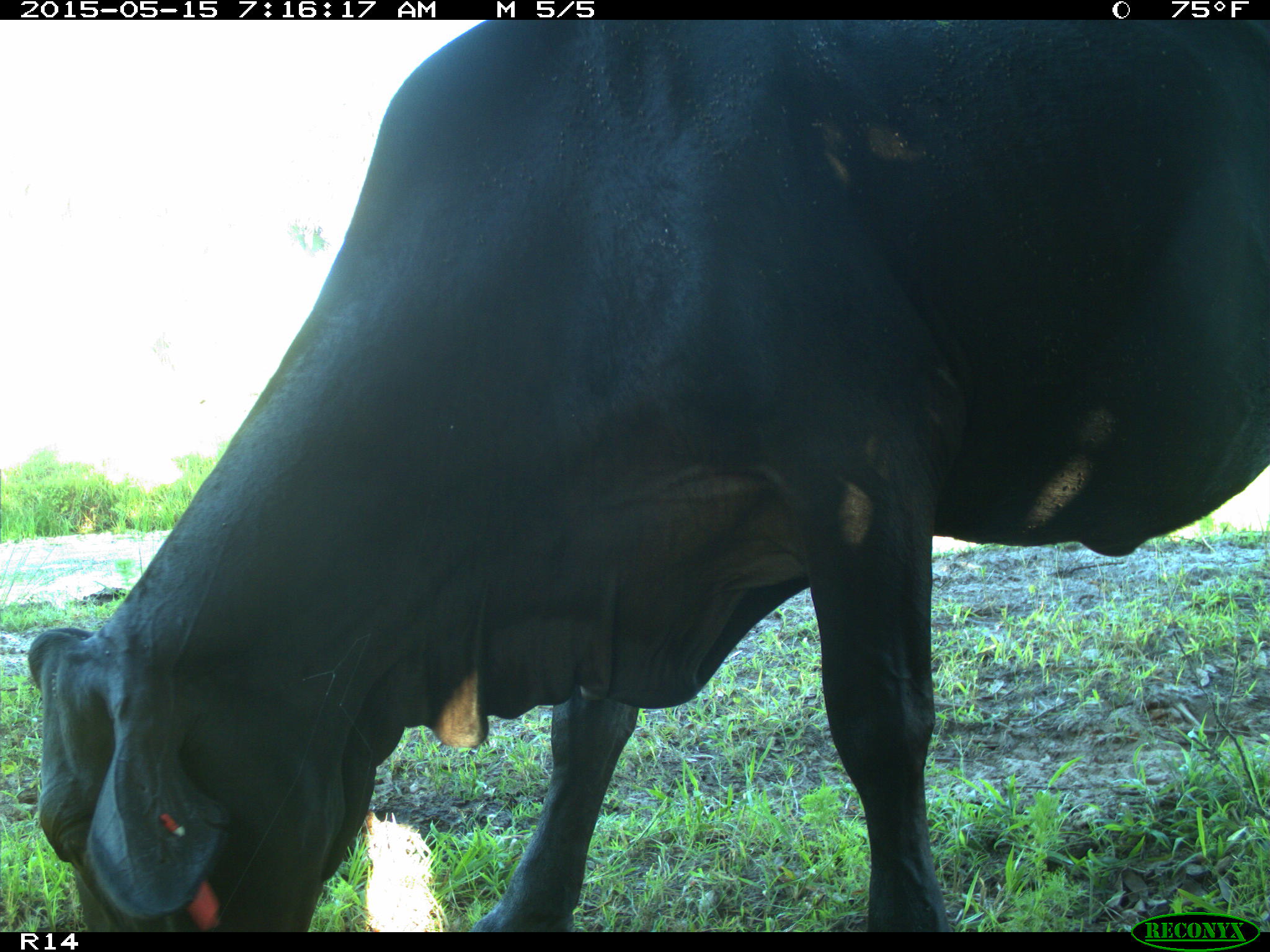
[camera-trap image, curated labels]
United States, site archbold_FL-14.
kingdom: Animalia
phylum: Chordata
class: Mammalia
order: Artiodactyla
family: Bovidae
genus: Bos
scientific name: Bos taurus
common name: domestic cow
Bos taurus (domestic cow).